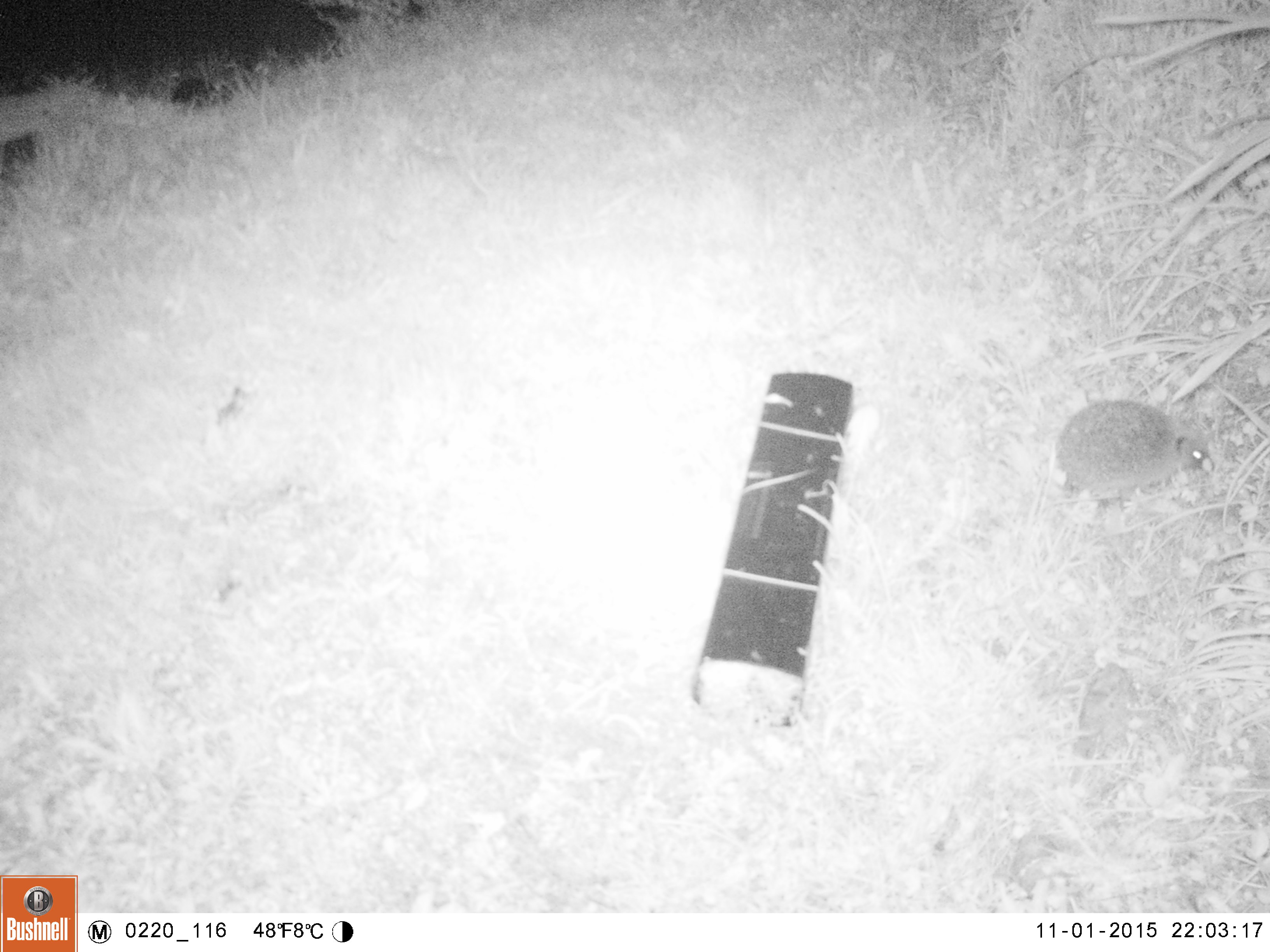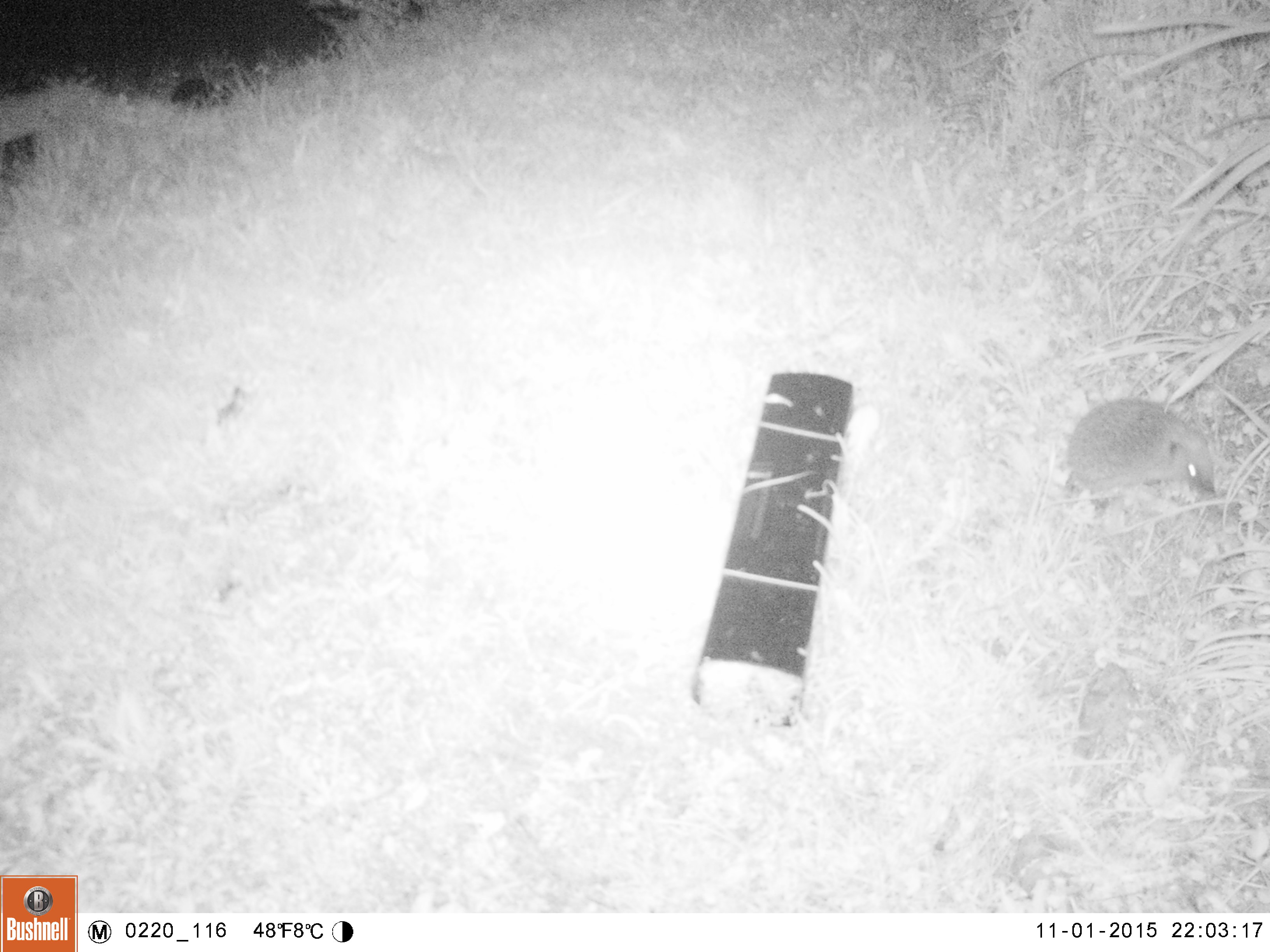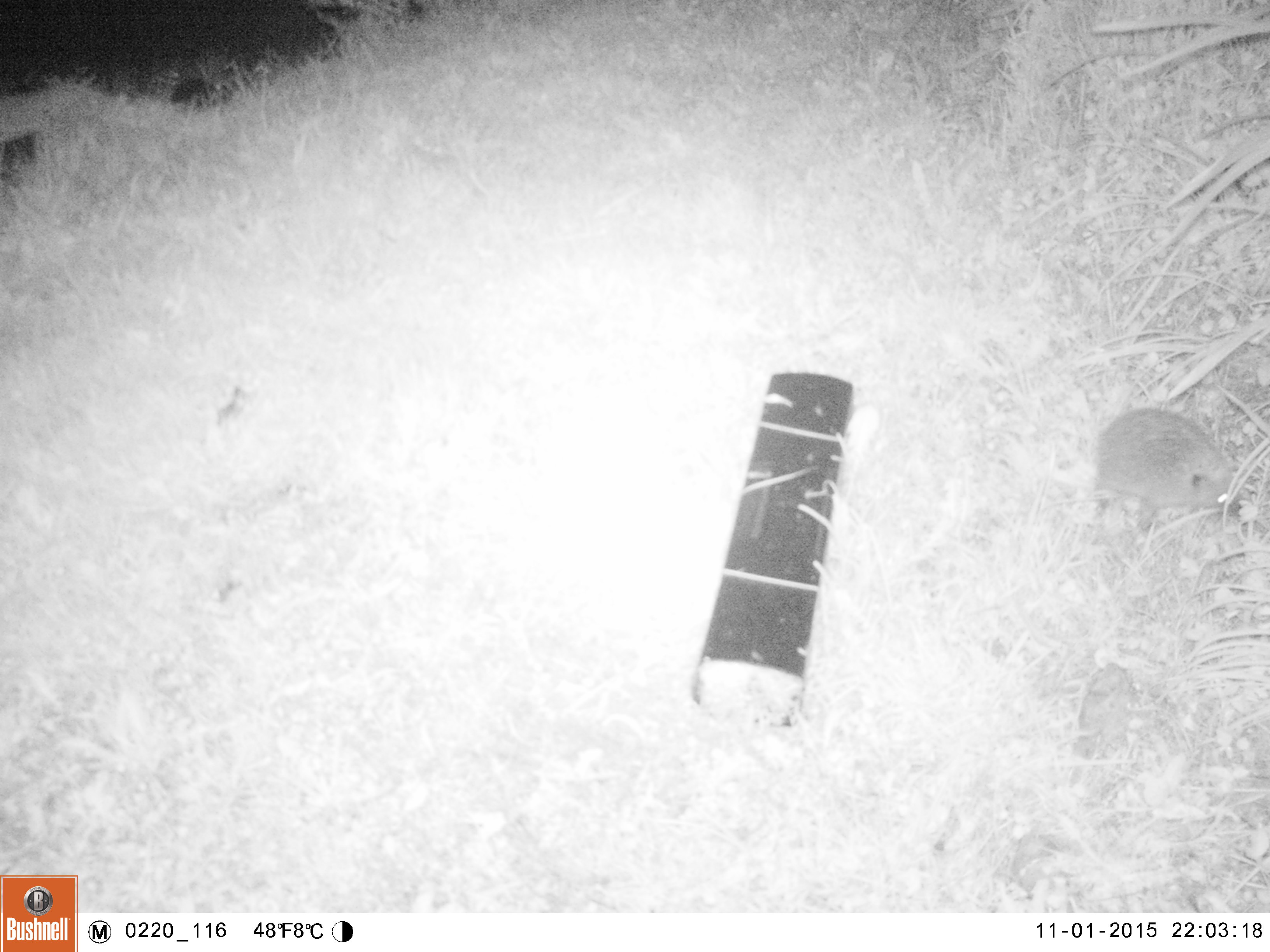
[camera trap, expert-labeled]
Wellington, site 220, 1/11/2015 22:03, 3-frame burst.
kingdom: Animalia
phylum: Chordata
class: Mammalia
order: Eulipotyphla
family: Erinaceidae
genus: Erinaceus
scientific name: Erinaceus europaeus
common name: hedgehog